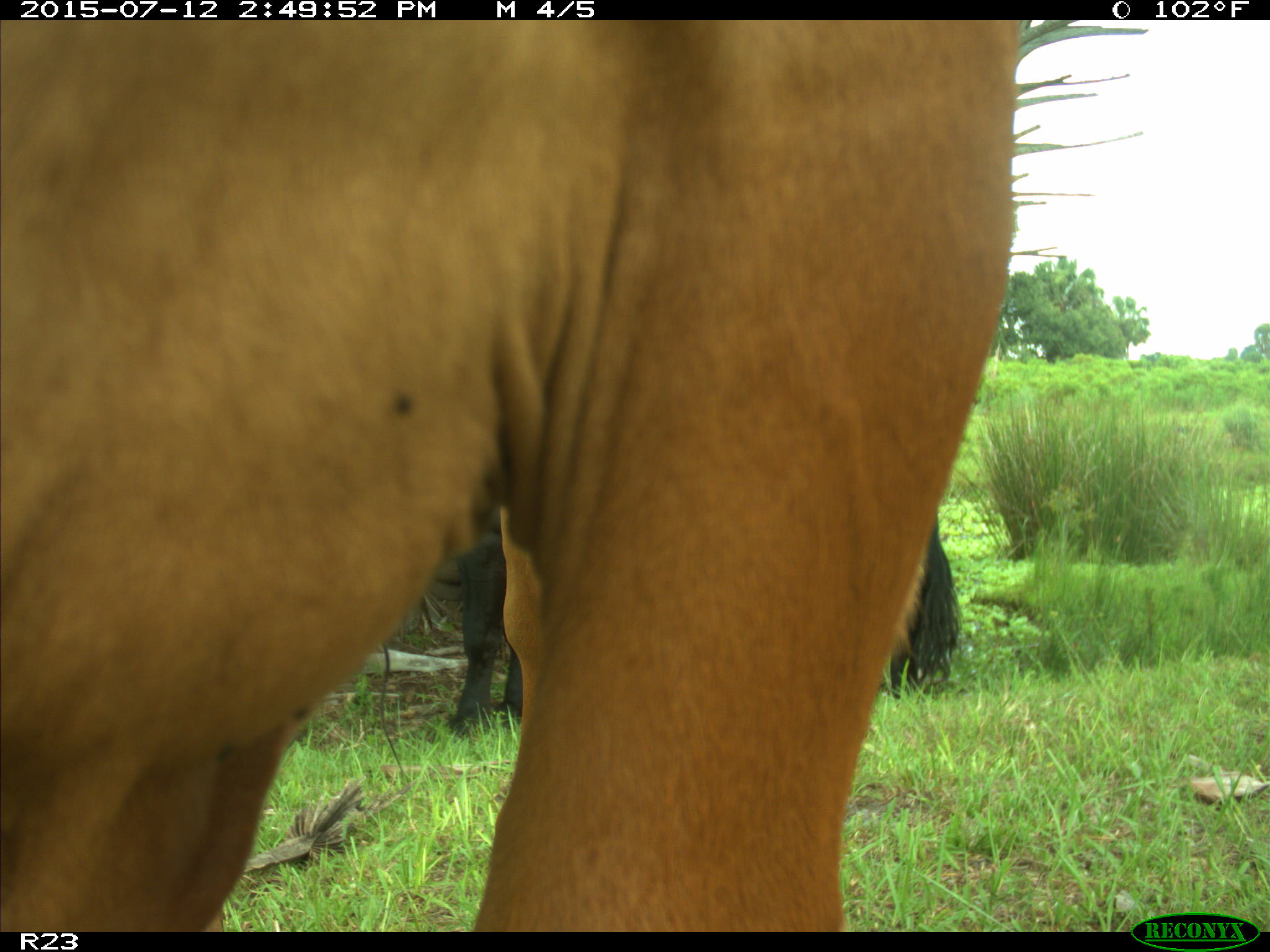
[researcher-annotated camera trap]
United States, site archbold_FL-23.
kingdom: Animalia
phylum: Chordata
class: Mammalia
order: Artiodactyla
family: Bovidae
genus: Bos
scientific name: Bos taurus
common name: domestic cow